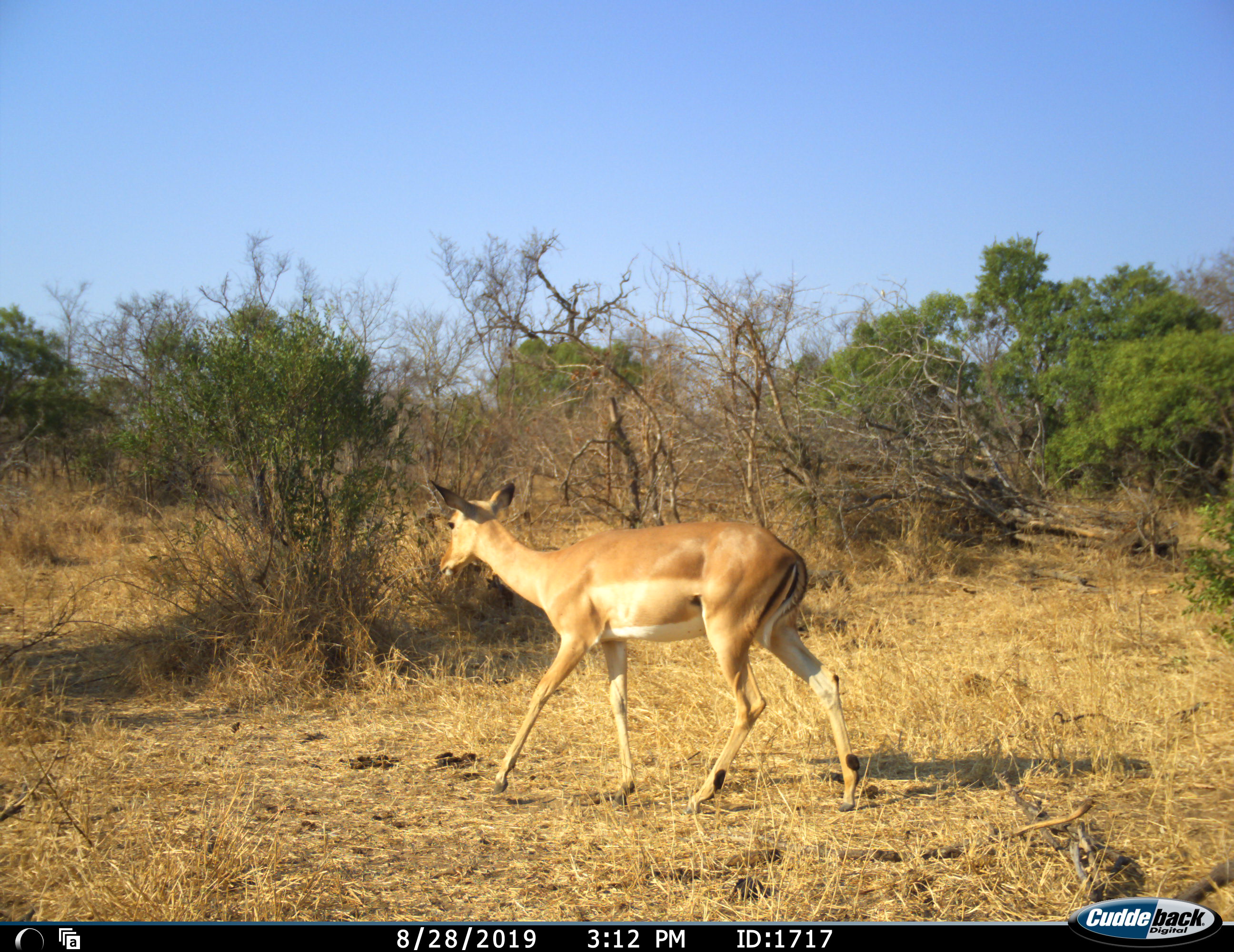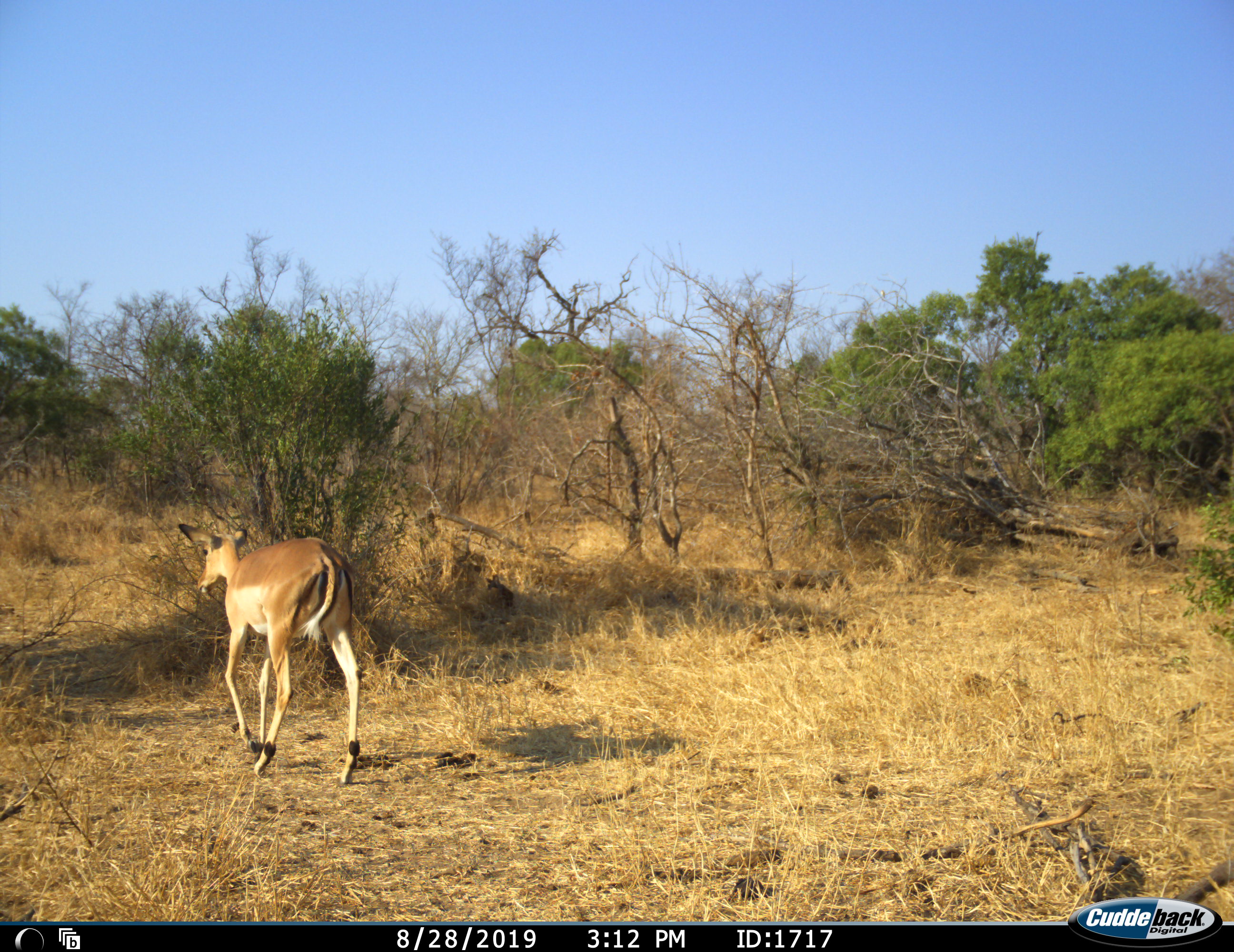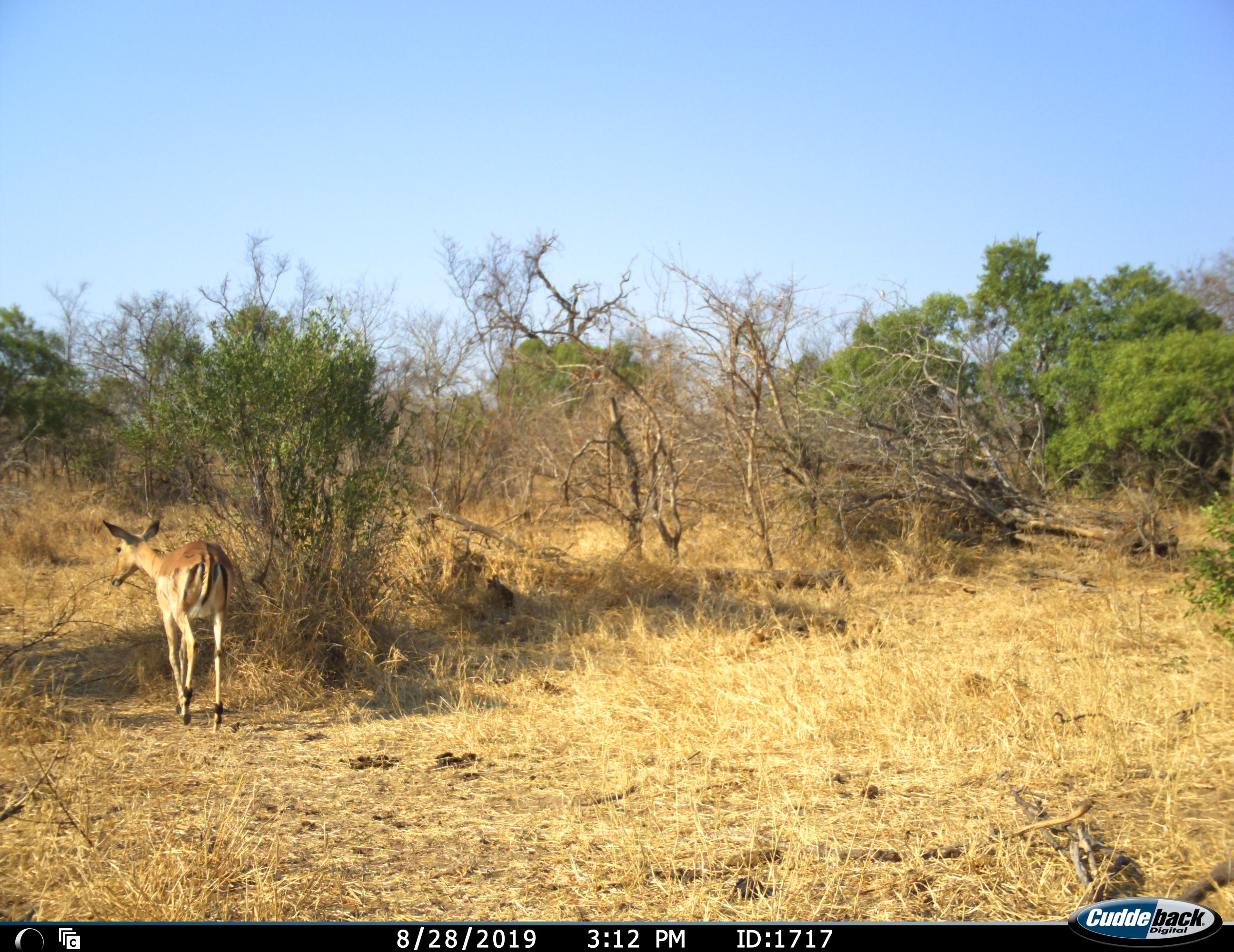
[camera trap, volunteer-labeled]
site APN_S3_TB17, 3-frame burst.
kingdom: Animalia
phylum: Chordata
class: Mammalia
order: Artiodactyla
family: Bovidae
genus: Aepyceros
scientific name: Aepyceros melampus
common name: impala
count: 1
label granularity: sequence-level